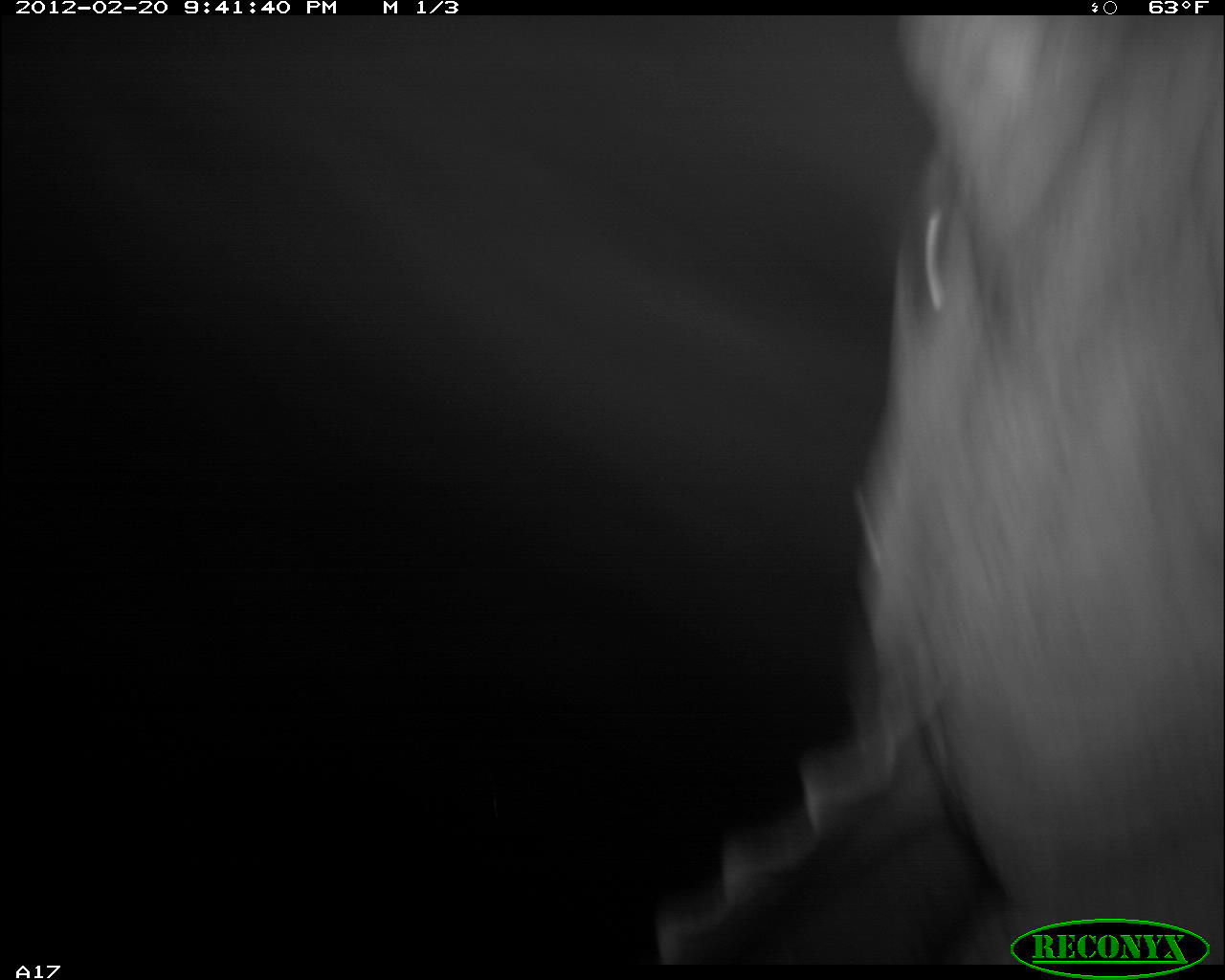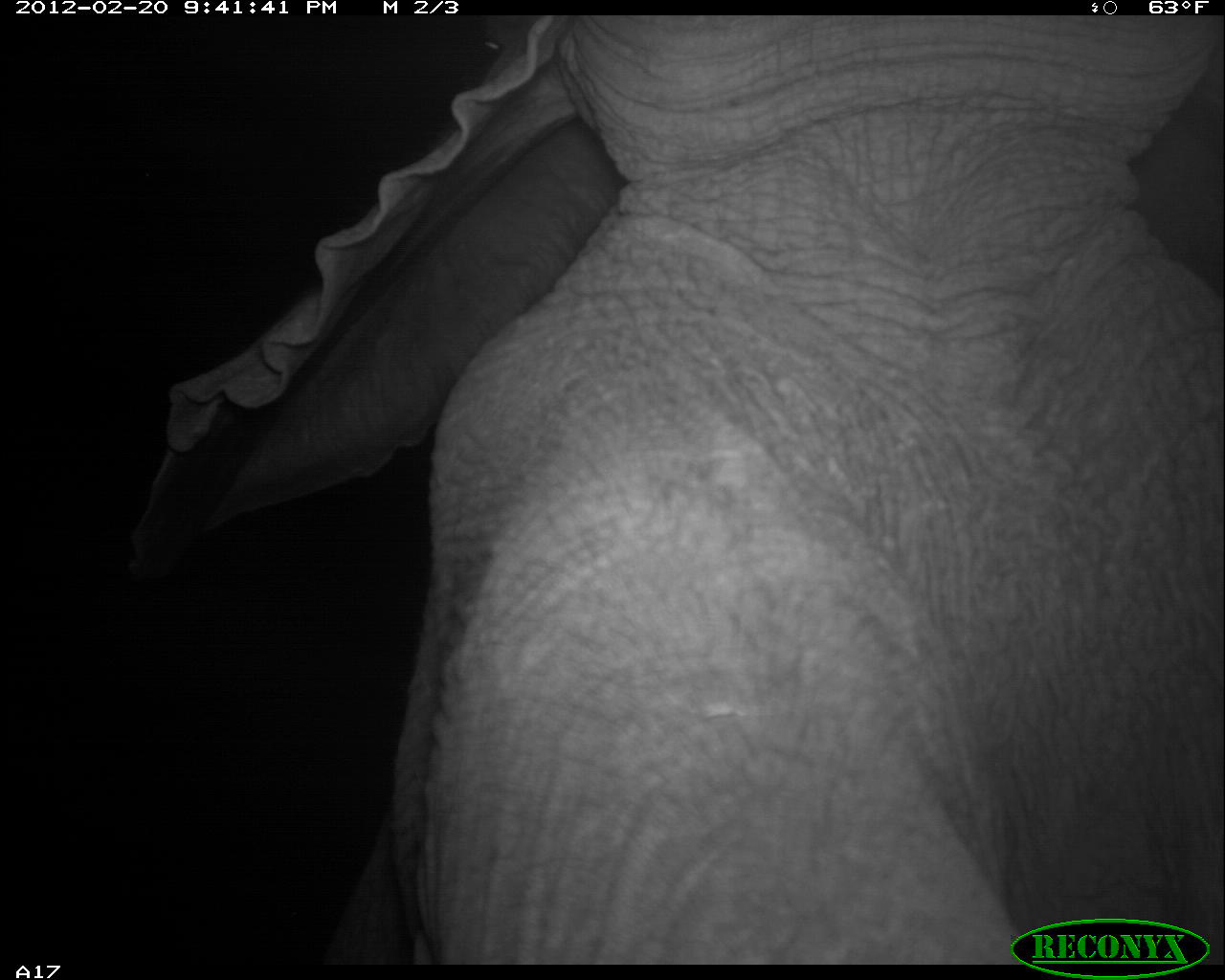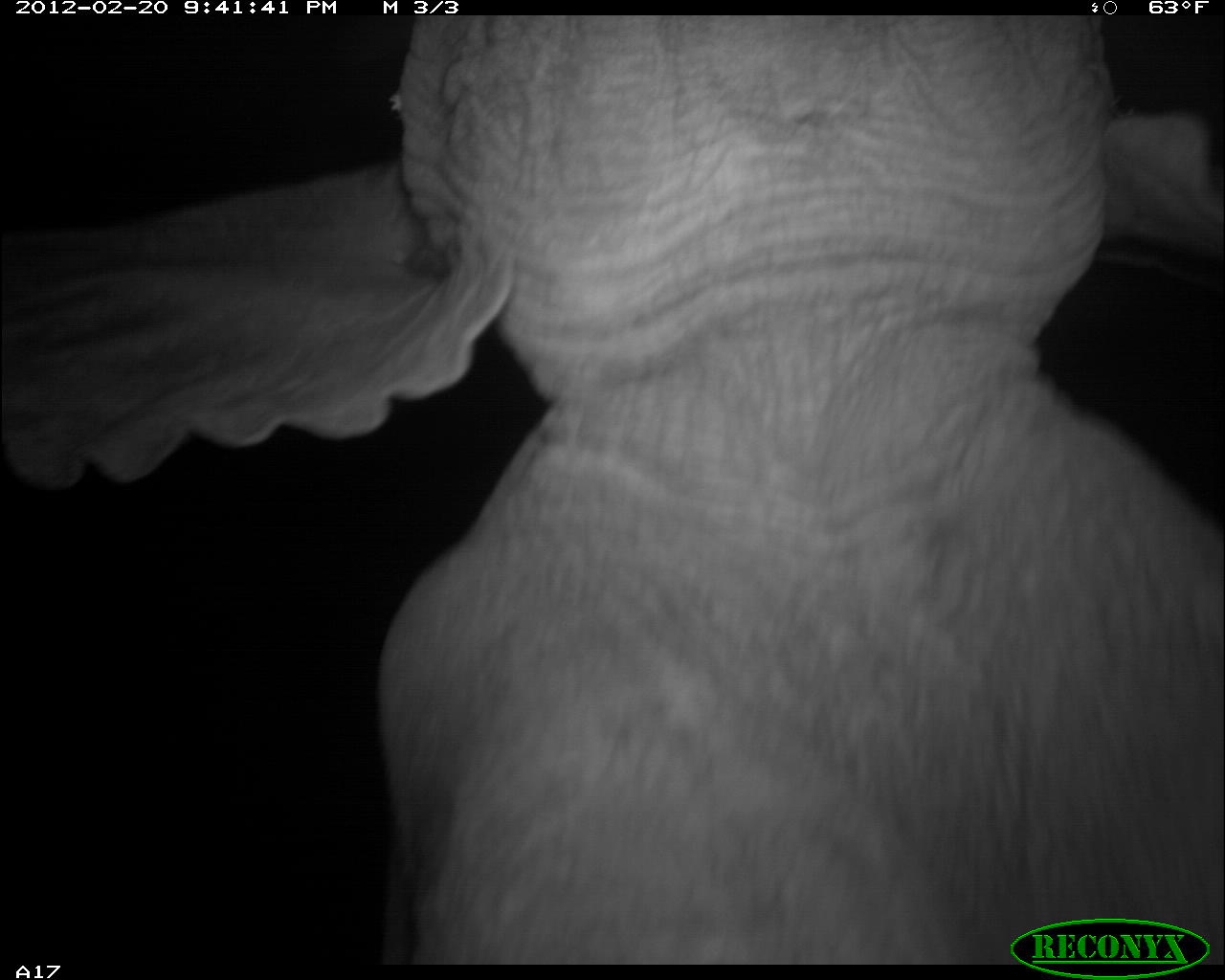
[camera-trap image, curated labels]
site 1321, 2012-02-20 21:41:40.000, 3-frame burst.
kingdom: Animalia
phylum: Chordata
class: Mammalia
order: Proboscidea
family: Elephantidae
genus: Loxodonta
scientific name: Loxodonta africana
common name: african bush elephant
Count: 1.